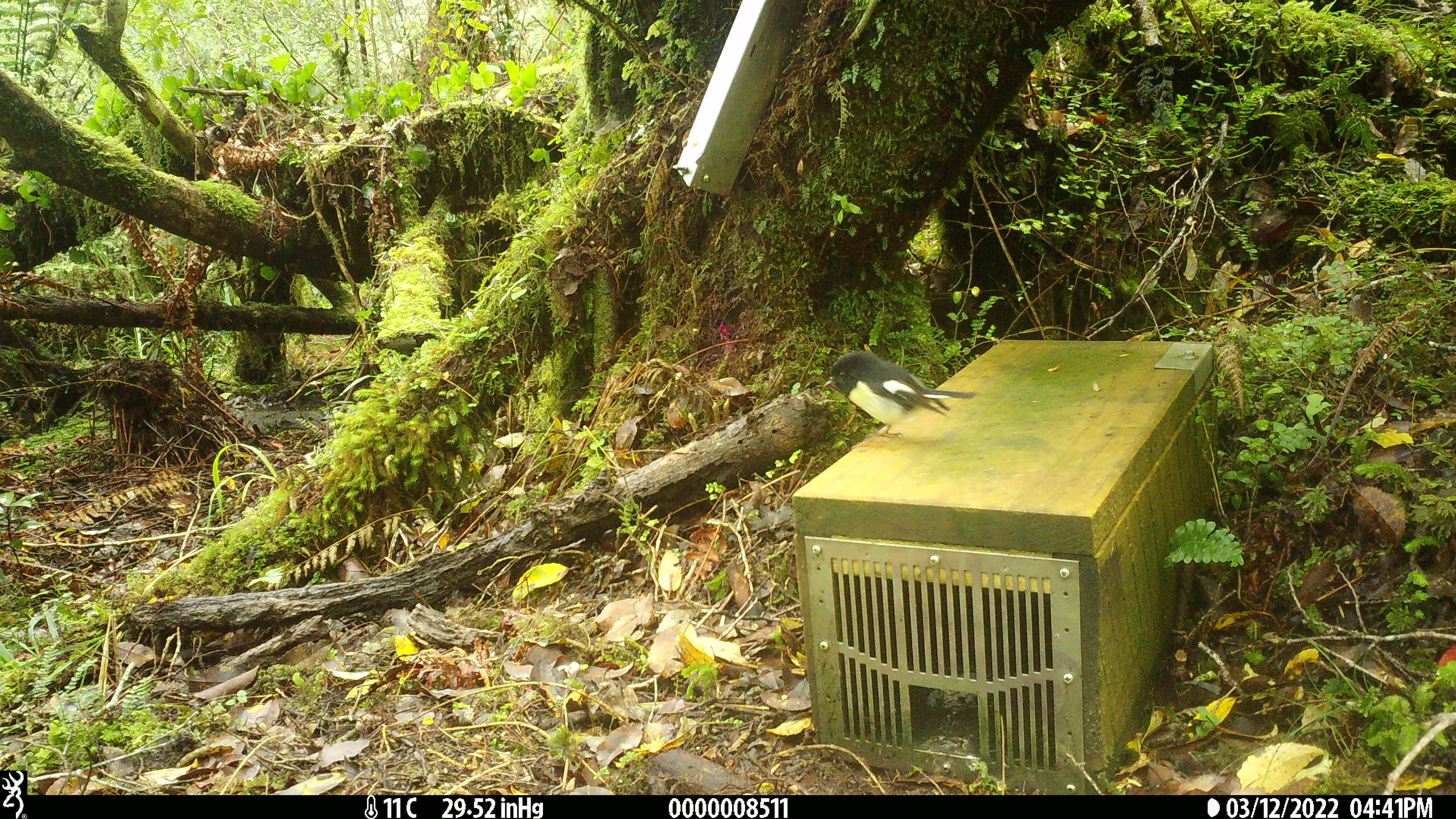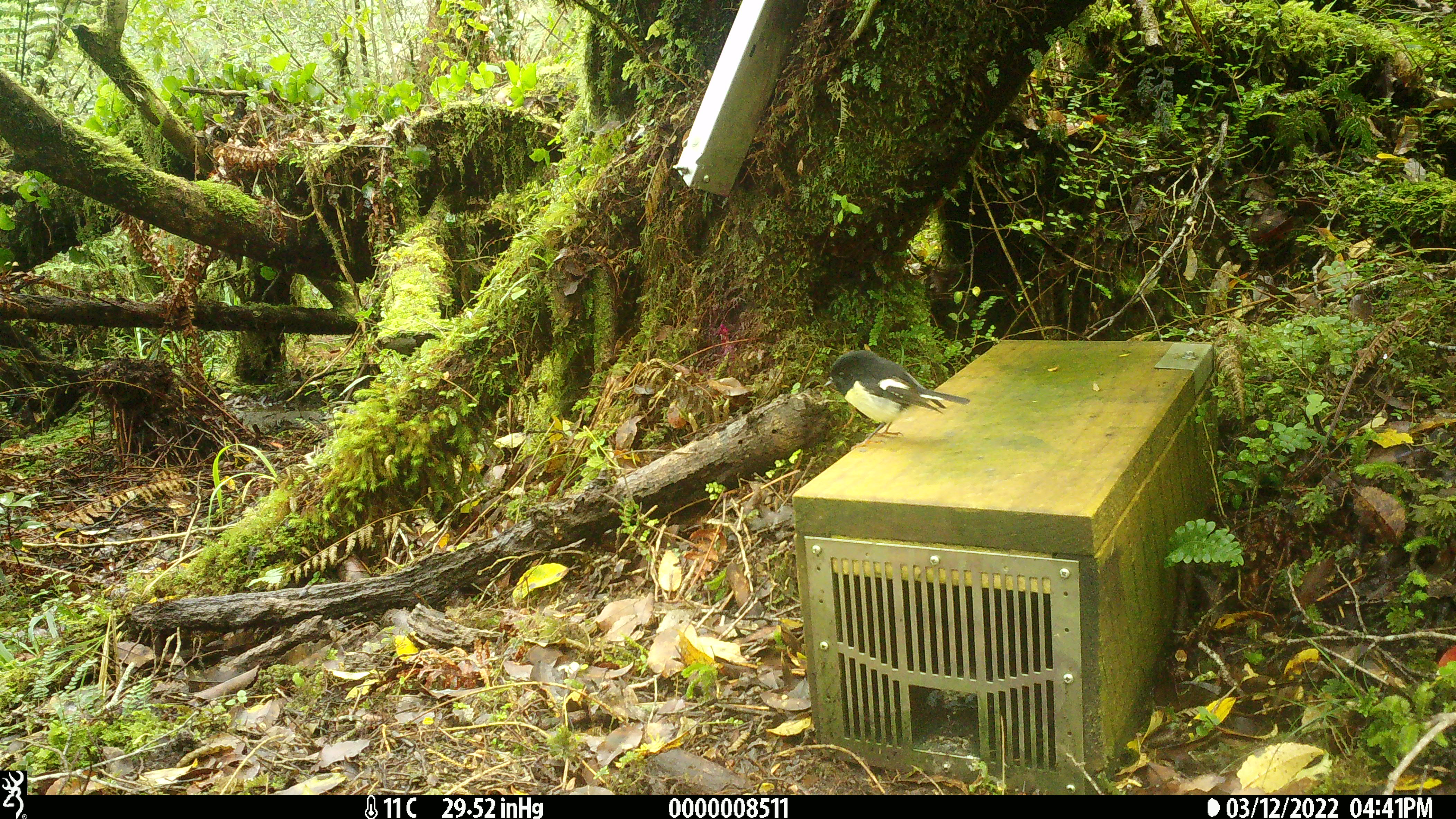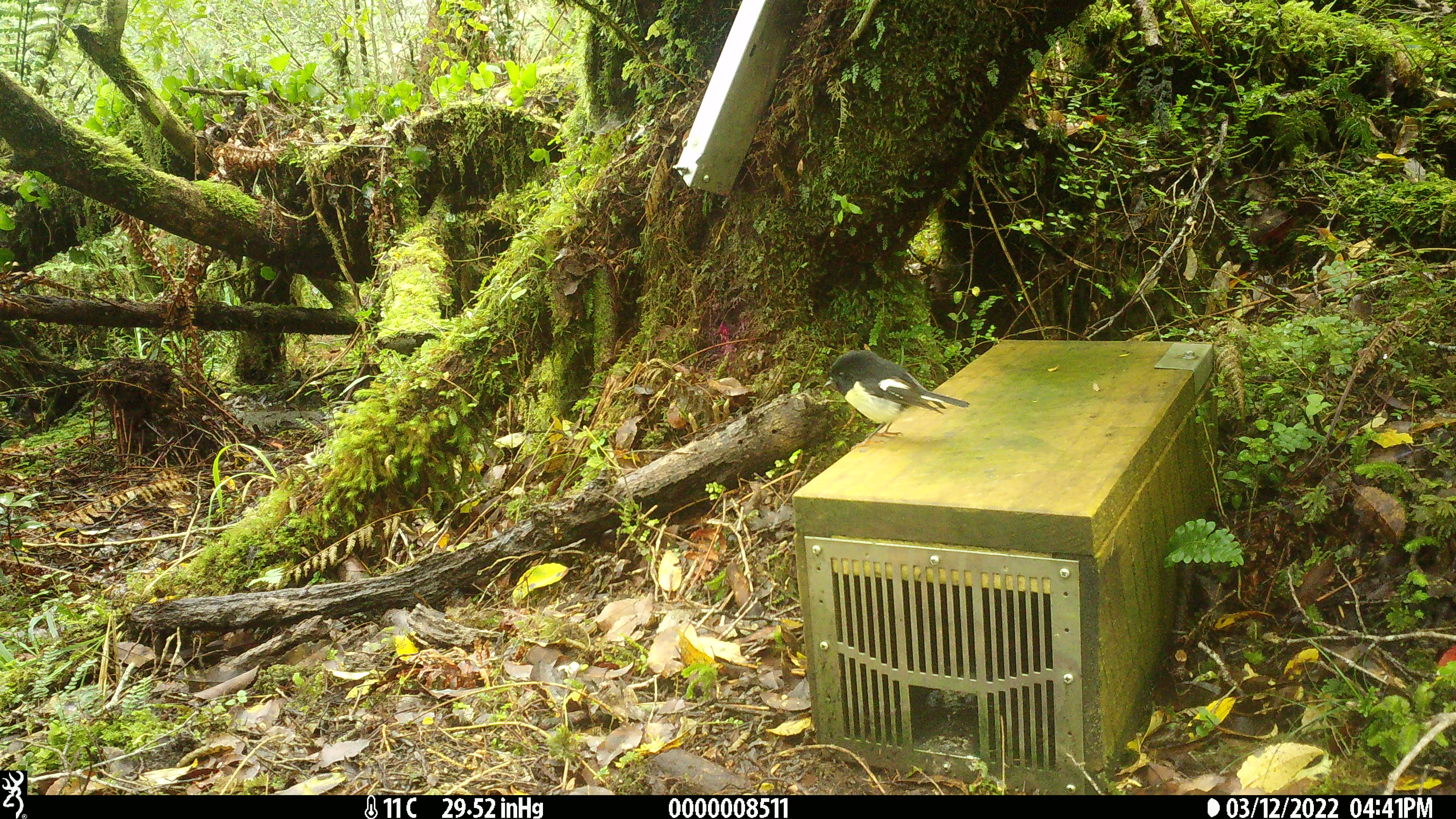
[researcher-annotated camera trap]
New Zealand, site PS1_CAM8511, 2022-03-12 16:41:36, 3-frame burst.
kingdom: Animalia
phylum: Chordata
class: Aves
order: Passeriformes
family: Petroicidae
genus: Petroica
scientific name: Petroica macrocephala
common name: tomtit